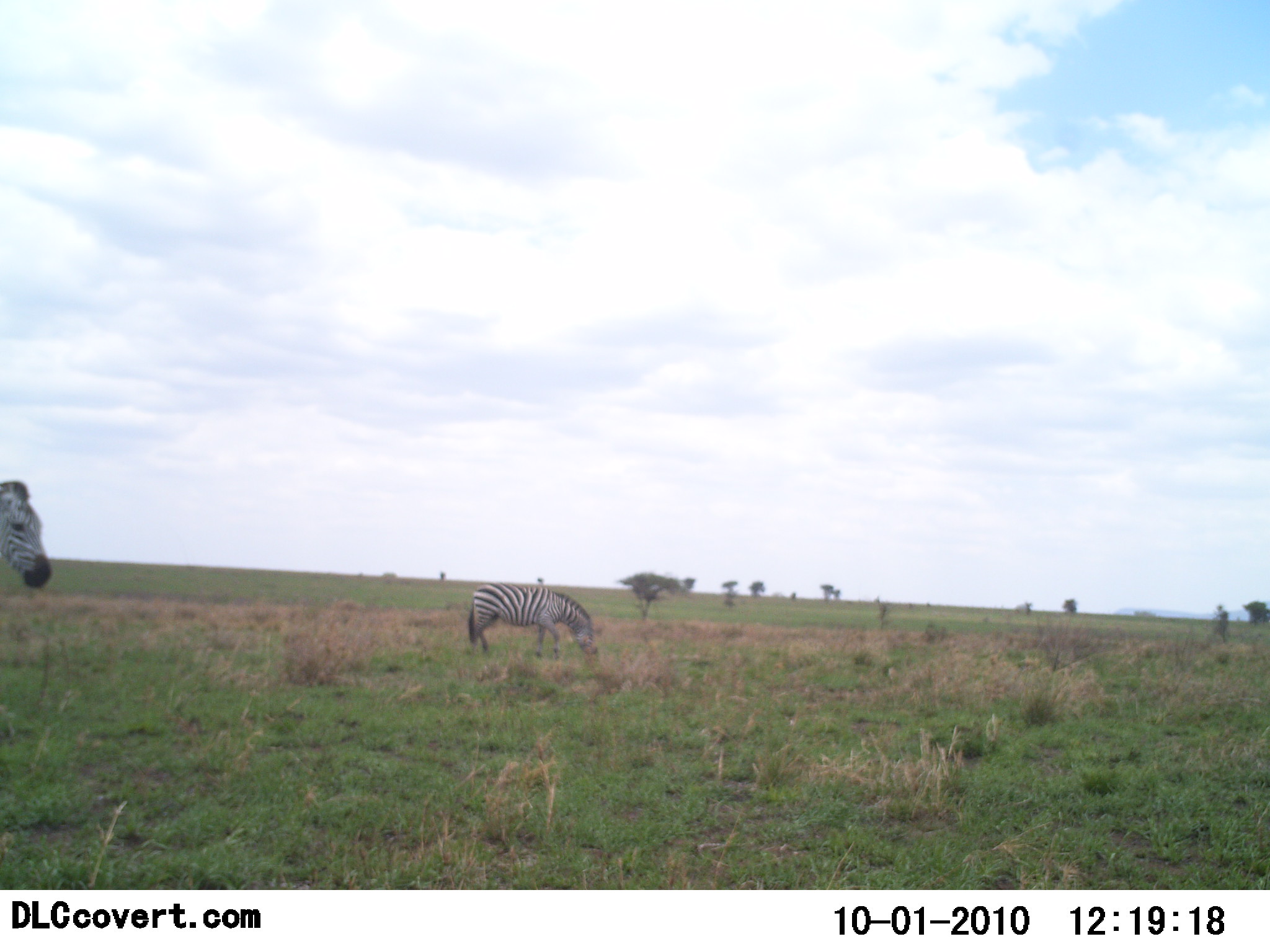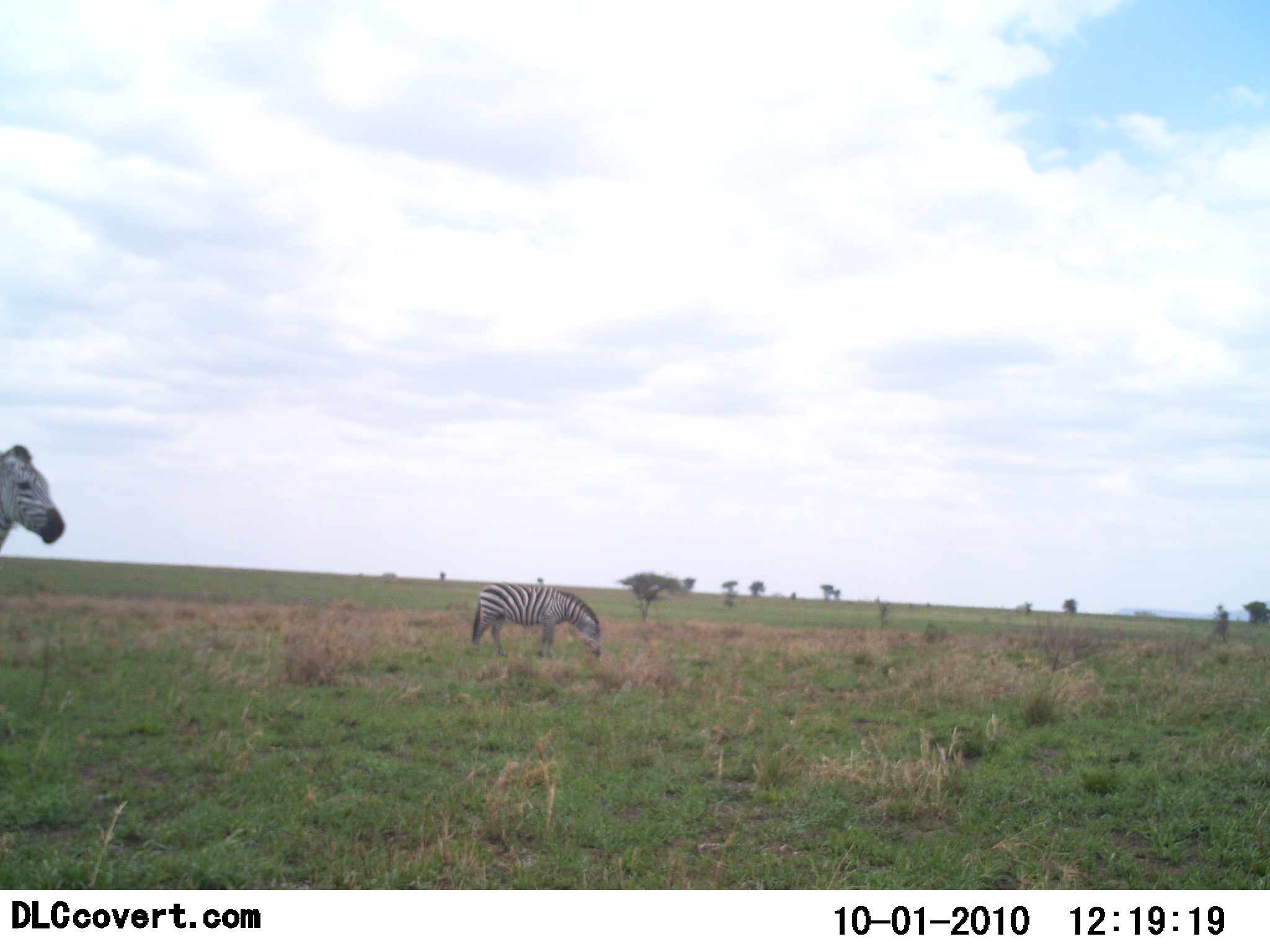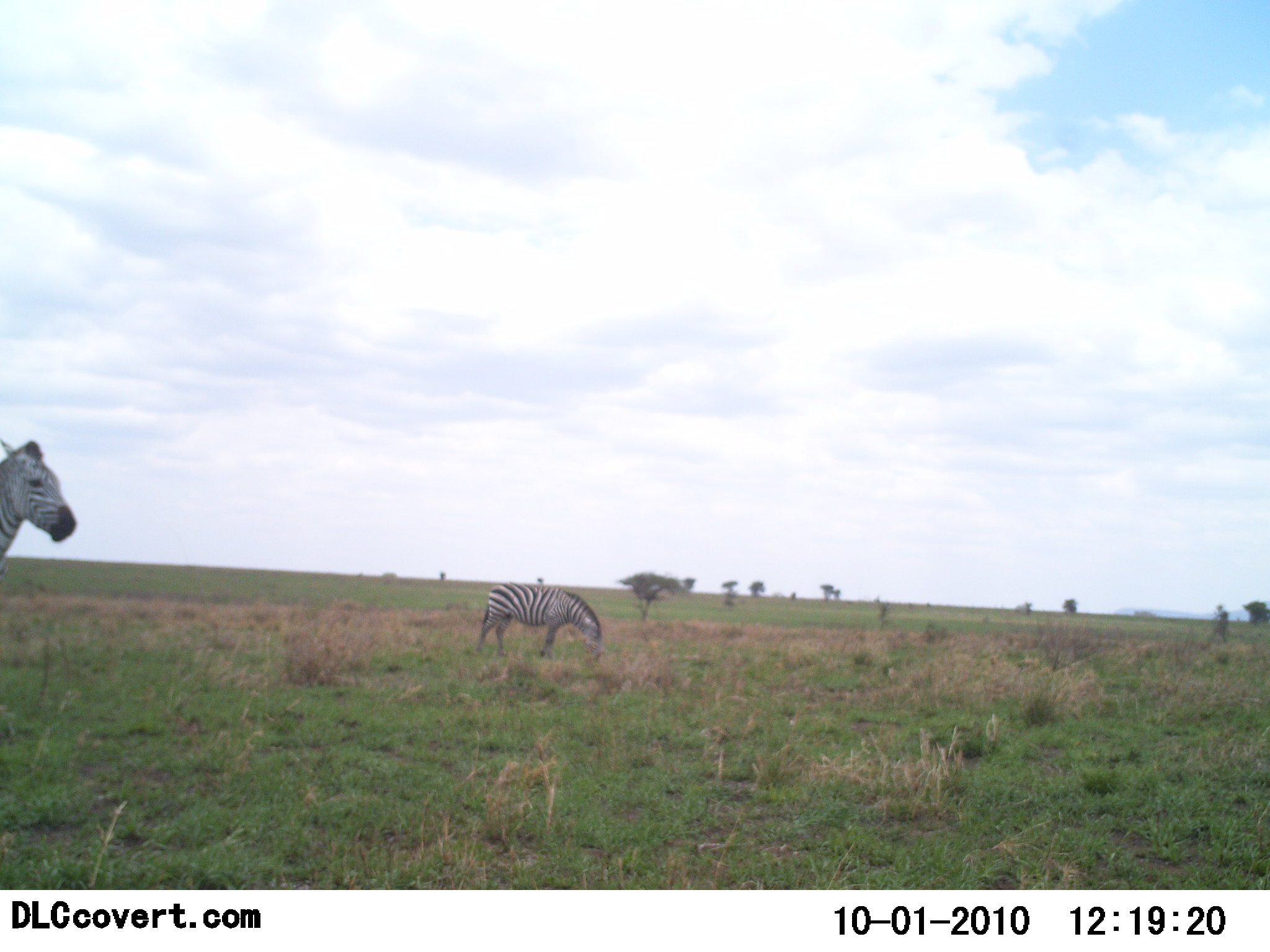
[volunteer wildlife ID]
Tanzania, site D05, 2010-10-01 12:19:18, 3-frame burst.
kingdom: Animalia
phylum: Chordata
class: Mammalia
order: Perissodactyla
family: Equidae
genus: Equus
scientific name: Equus quagga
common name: plains zebra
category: zebra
Zebra (plains zebra) (Equus quagga), count 2. Behavior (volunteer vote fractions): standing 50%, resting 0%, moving 33%, interacting 0%. Young present (vote fraction): 0%. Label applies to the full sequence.